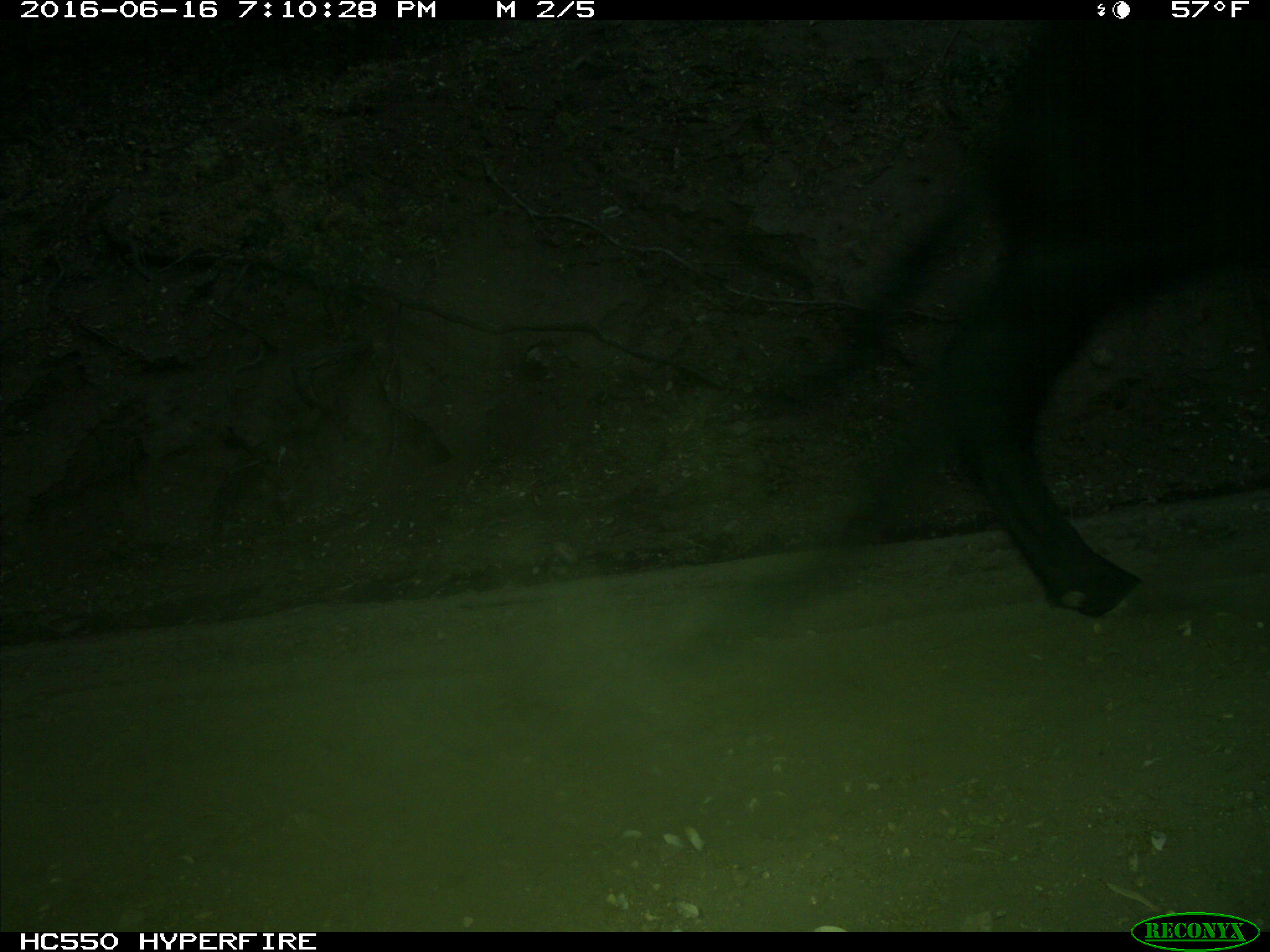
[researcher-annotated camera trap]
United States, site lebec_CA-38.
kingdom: Animalia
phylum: Chordata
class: Mammalia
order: Artiodactyla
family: Bovidae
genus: Bos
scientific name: Bos taurus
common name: domestic cow